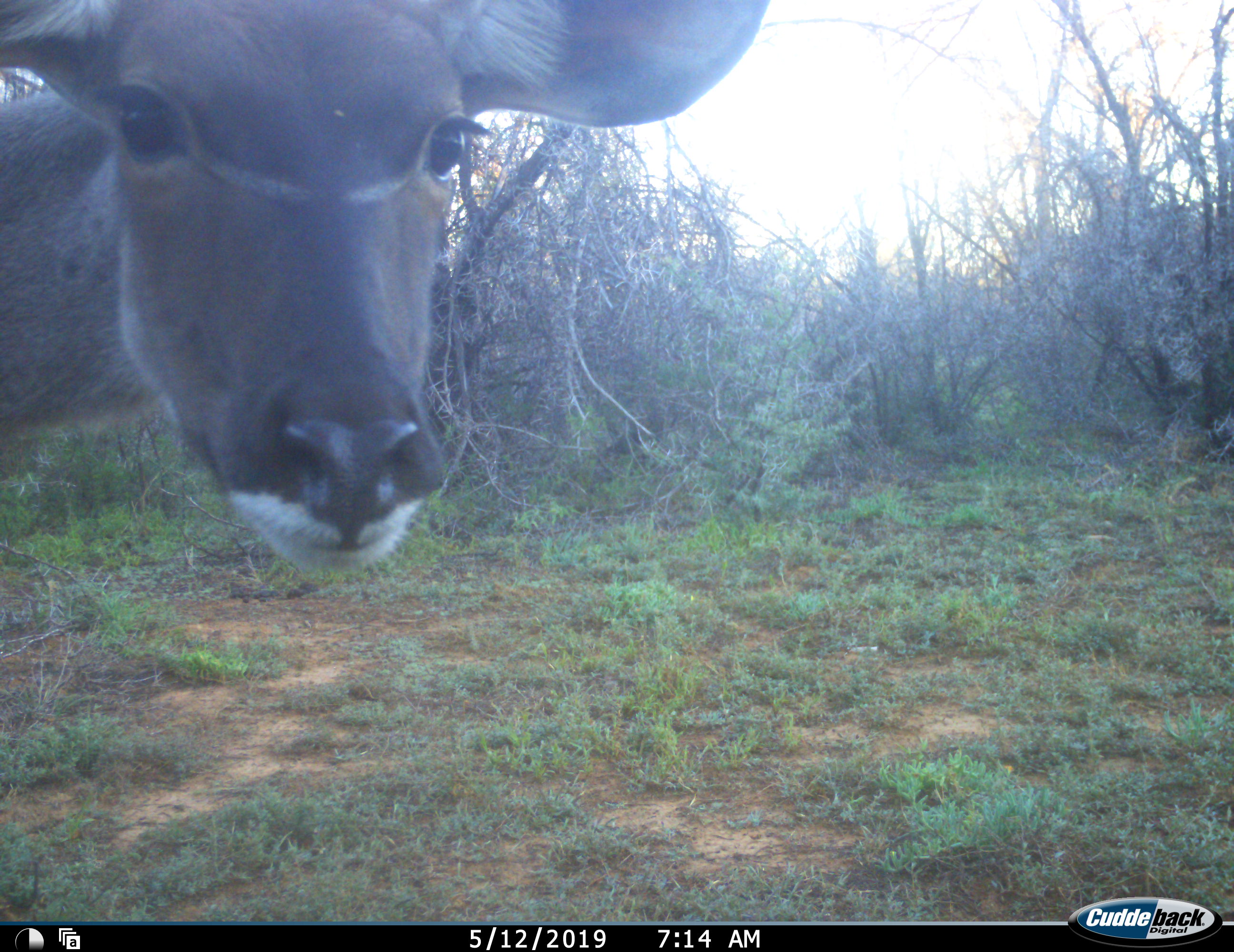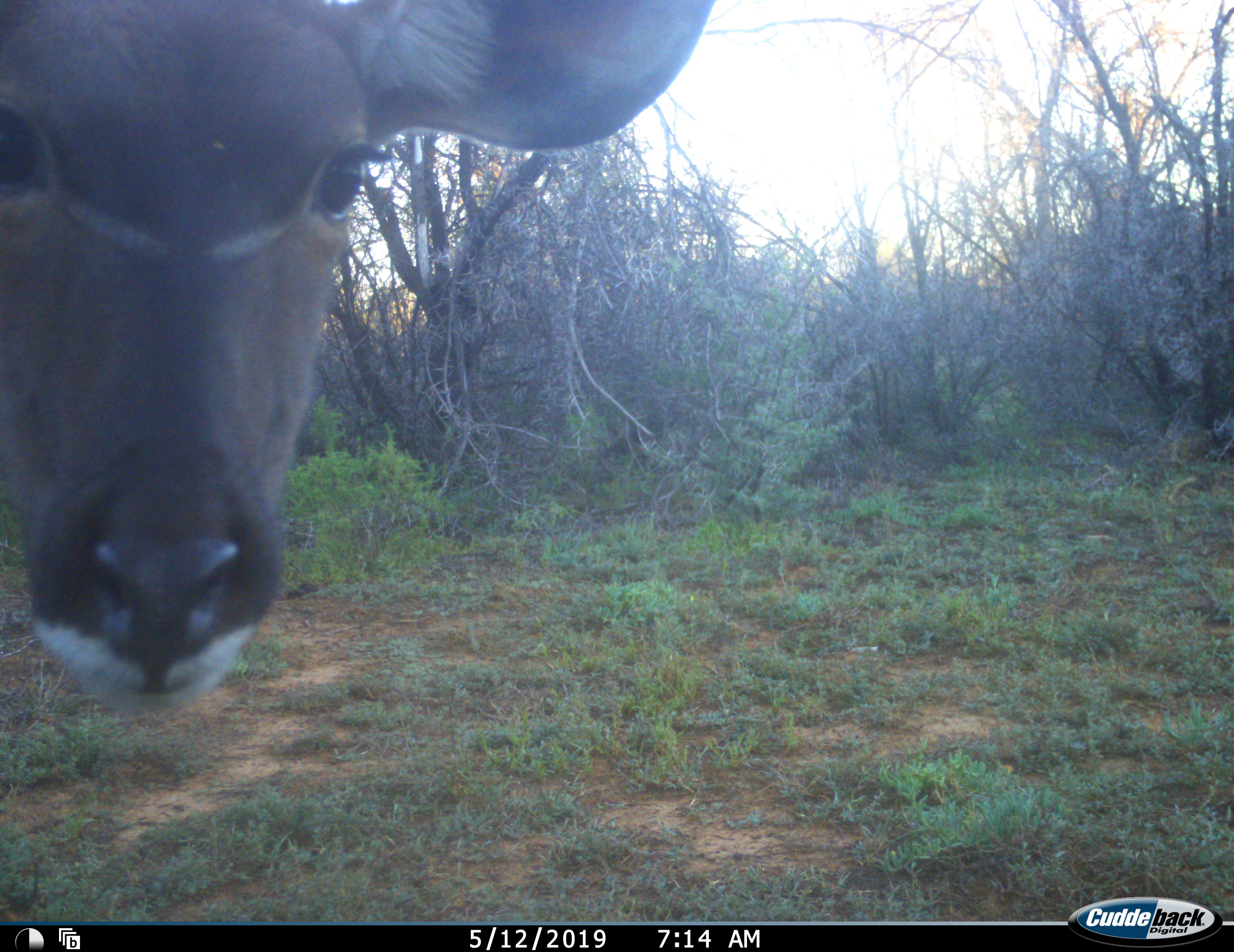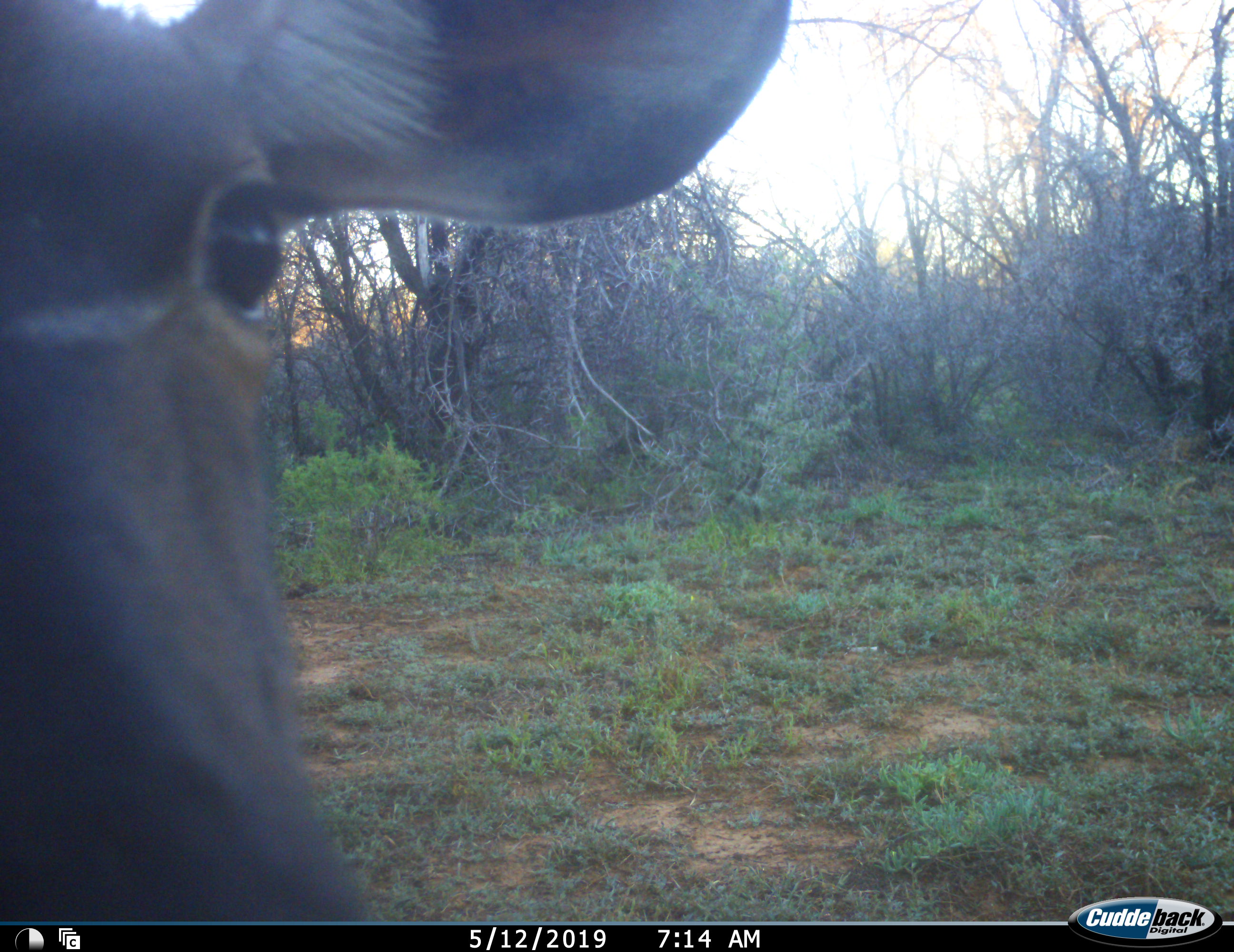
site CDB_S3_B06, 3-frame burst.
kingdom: Animalia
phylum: Chordata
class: Mammalia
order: Artiodactyla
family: Bovidae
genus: Tragelaphus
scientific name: Tragelaphus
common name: kudu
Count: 1.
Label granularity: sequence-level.